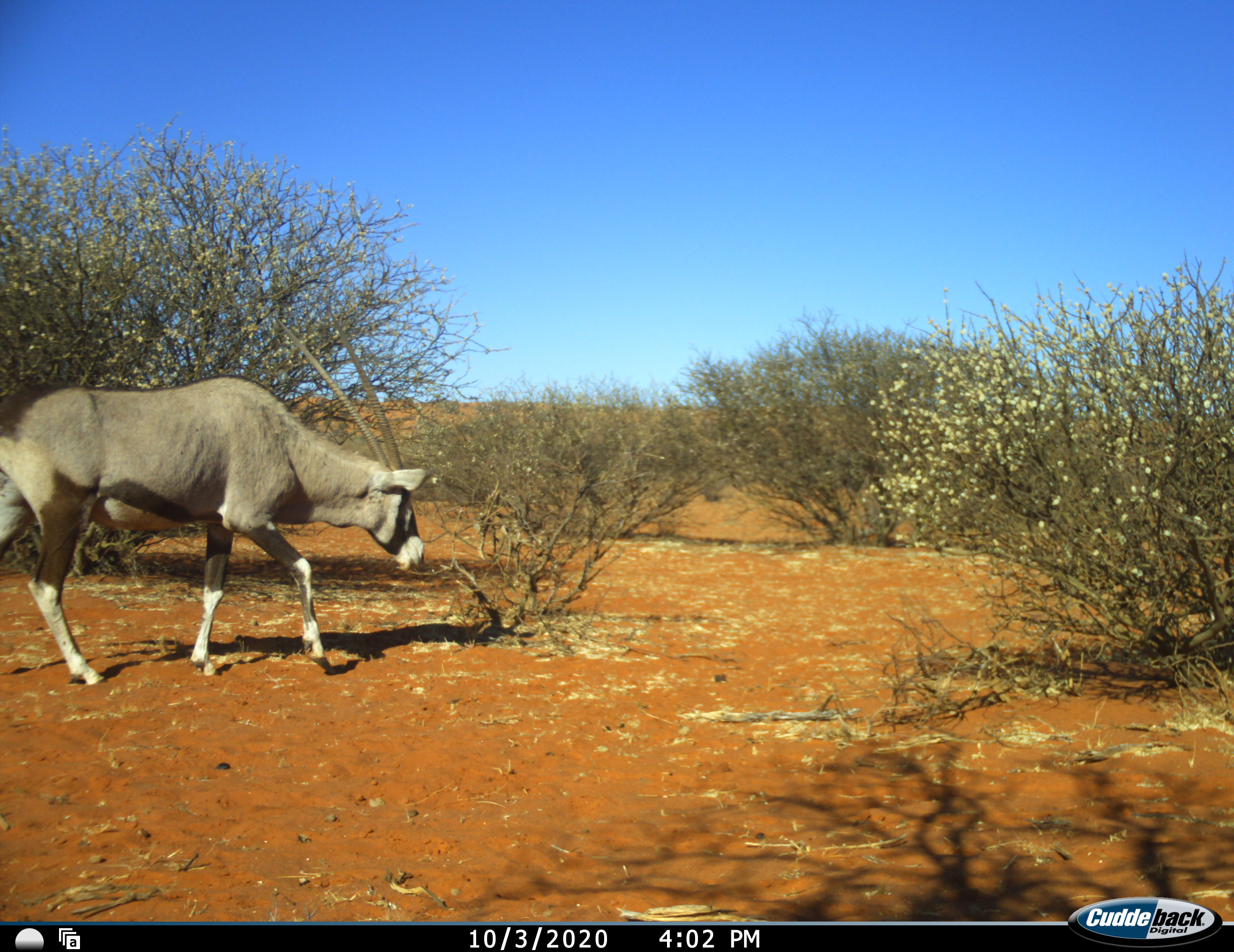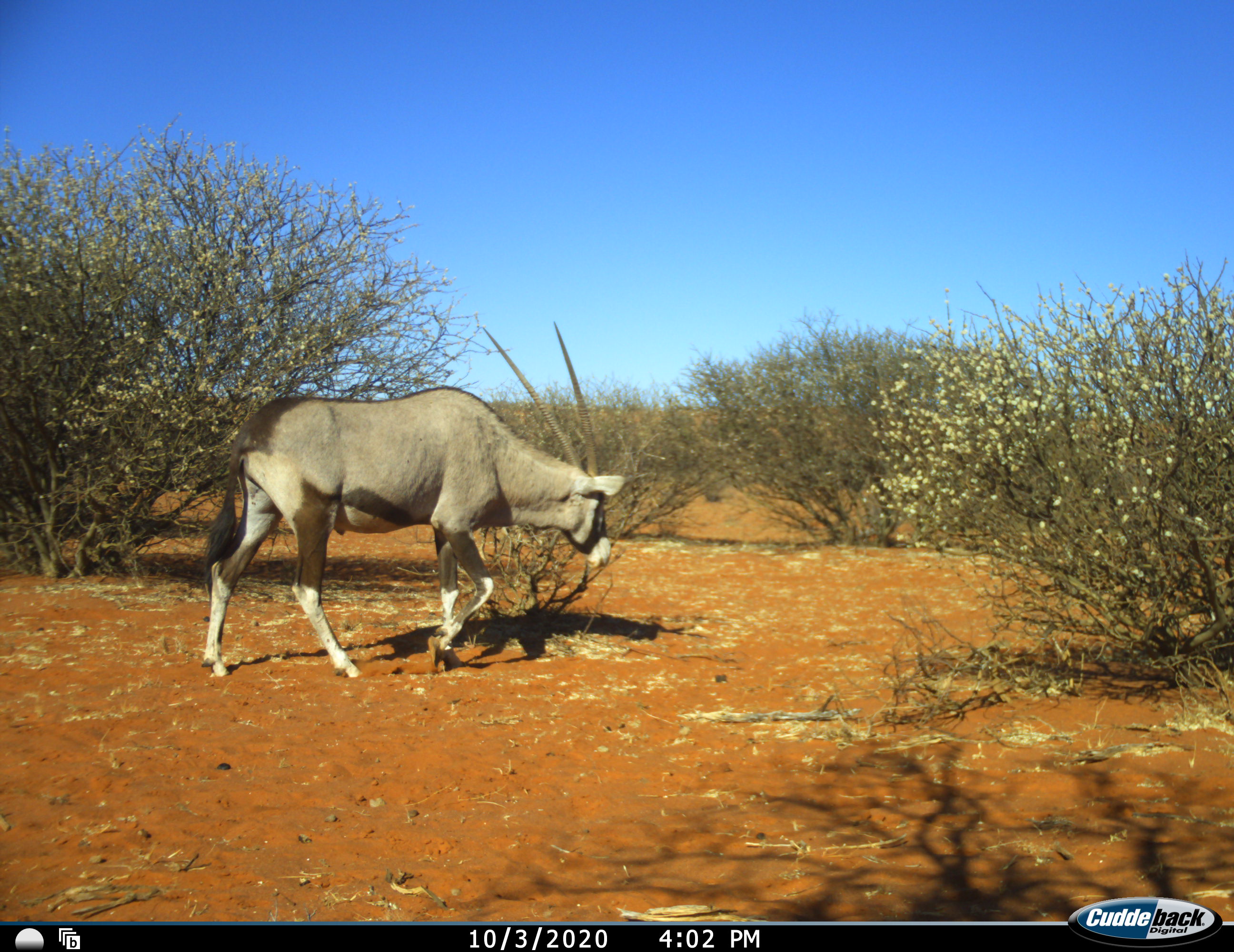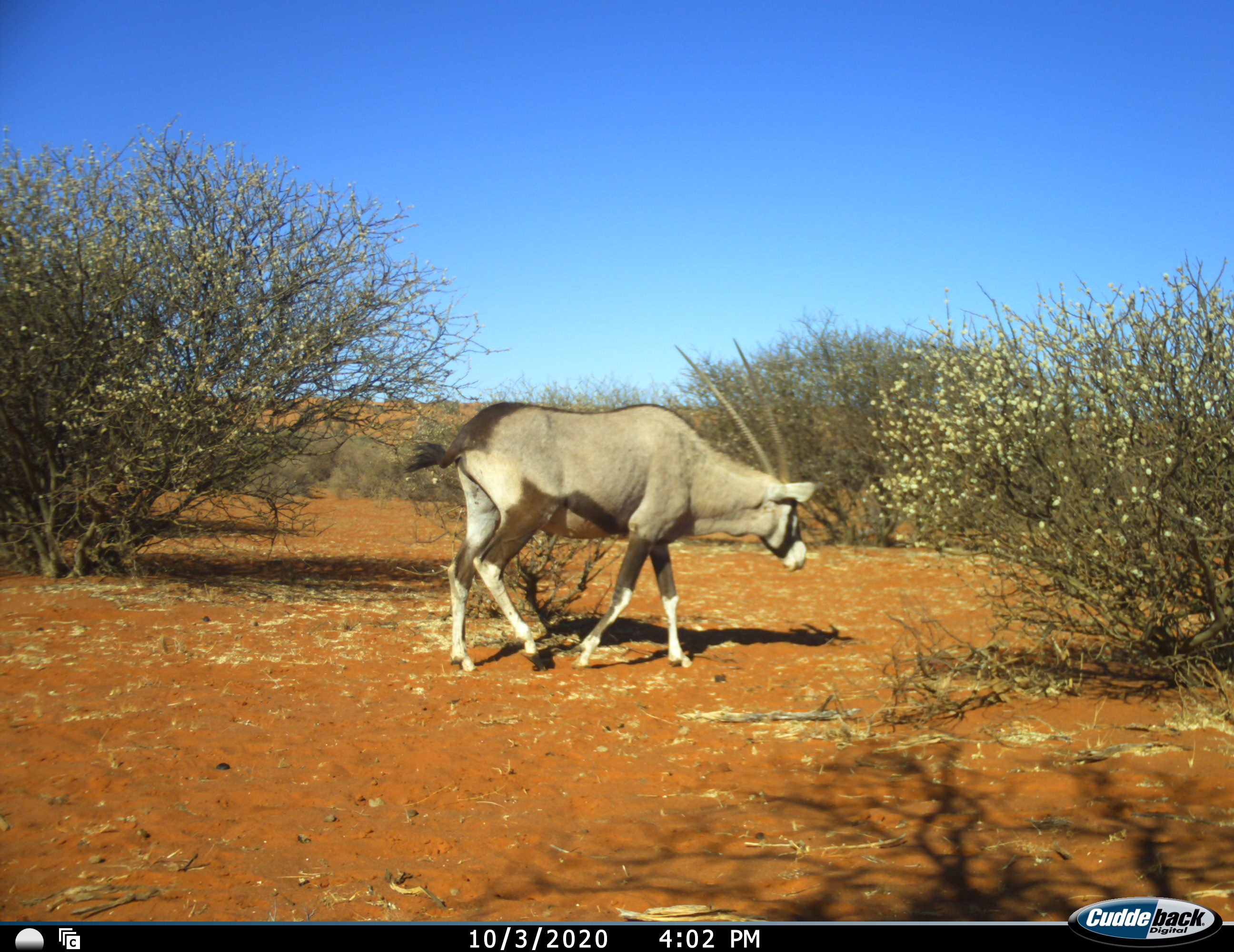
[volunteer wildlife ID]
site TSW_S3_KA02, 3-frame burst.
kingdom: Animalia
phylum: Chordata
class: Mammalia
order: Artiodactyla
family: Bovidae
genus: Oryx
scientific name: Oryx gazella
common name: gemsbok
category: oryx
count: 1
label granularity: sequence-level